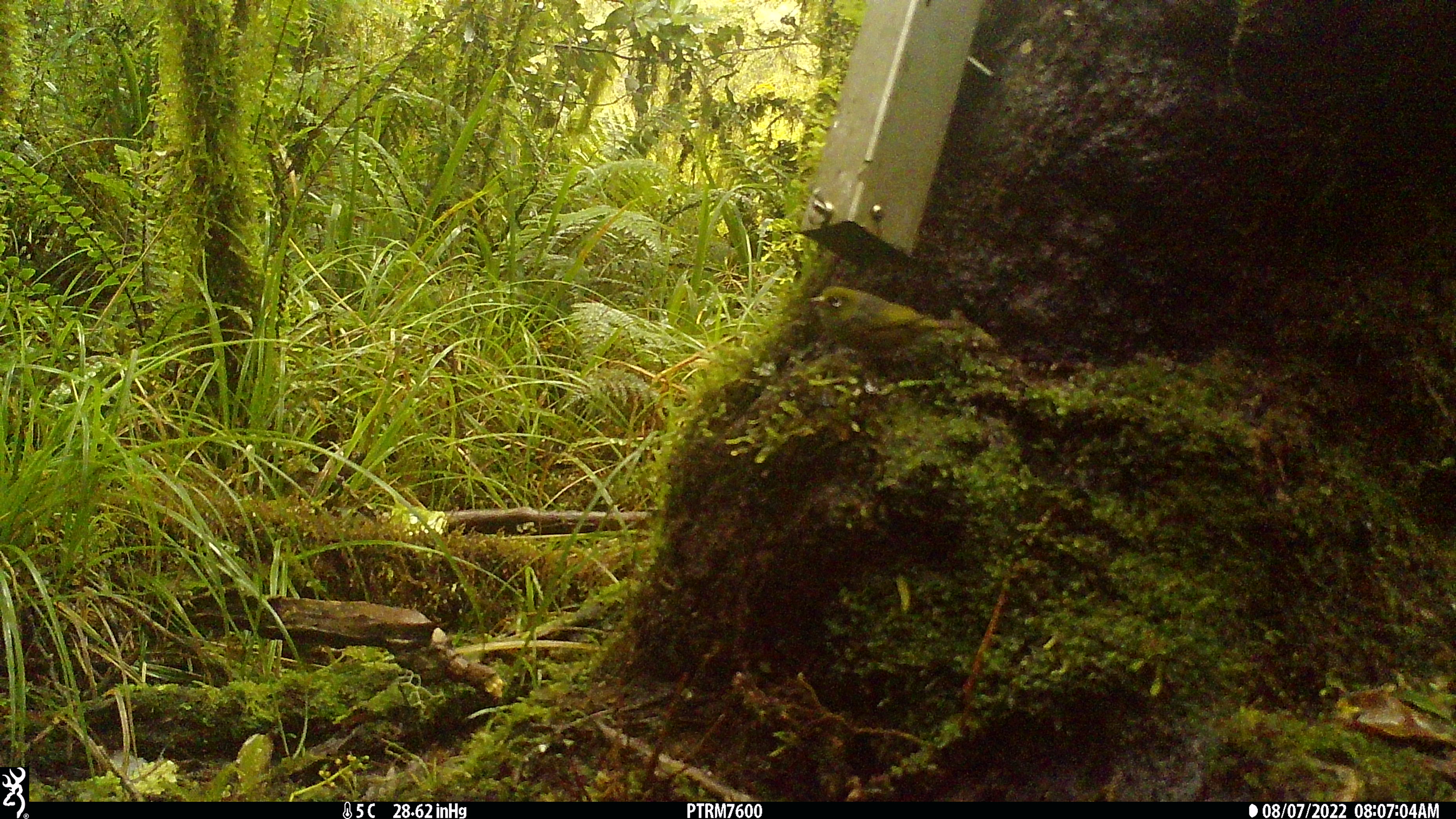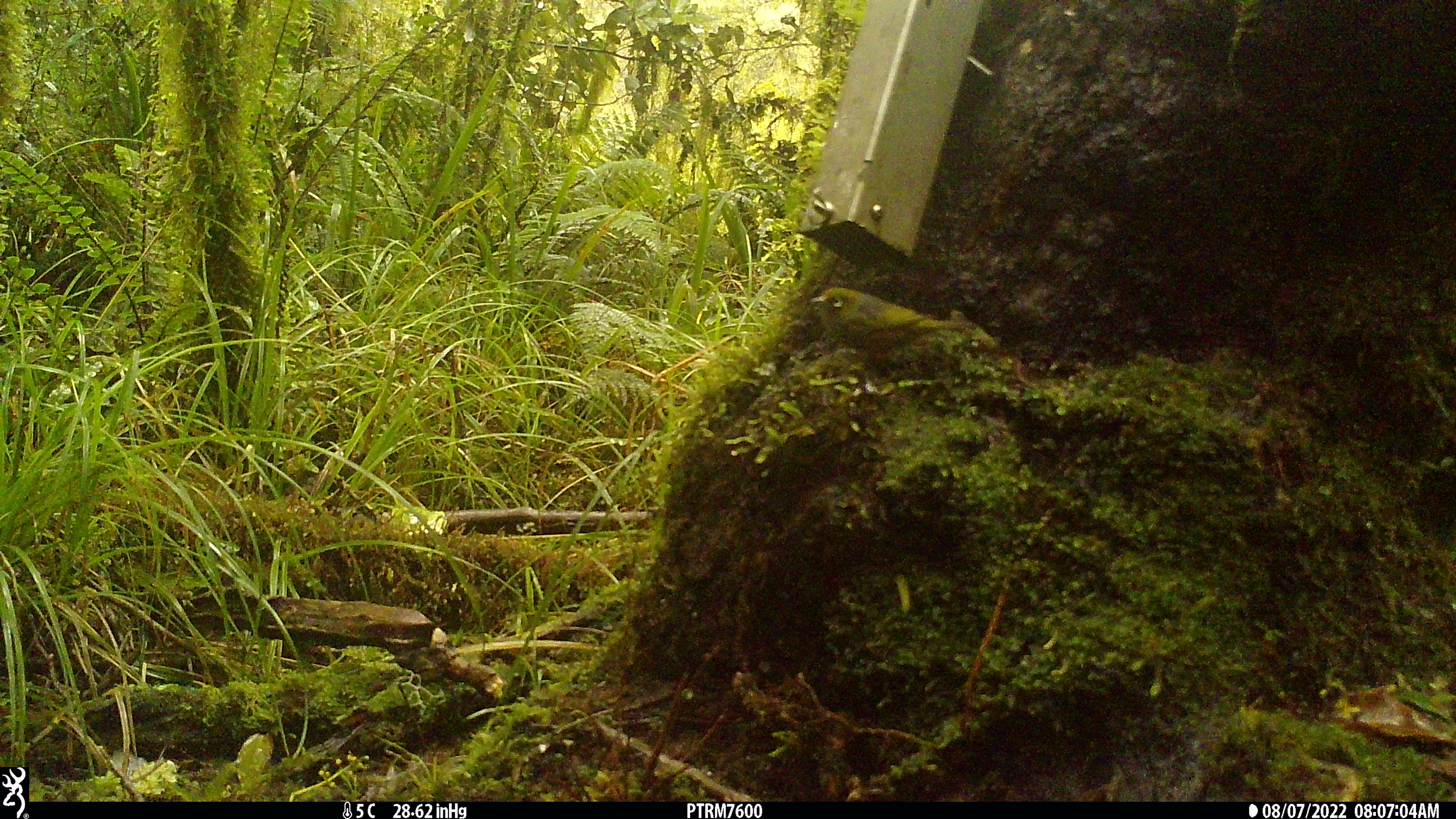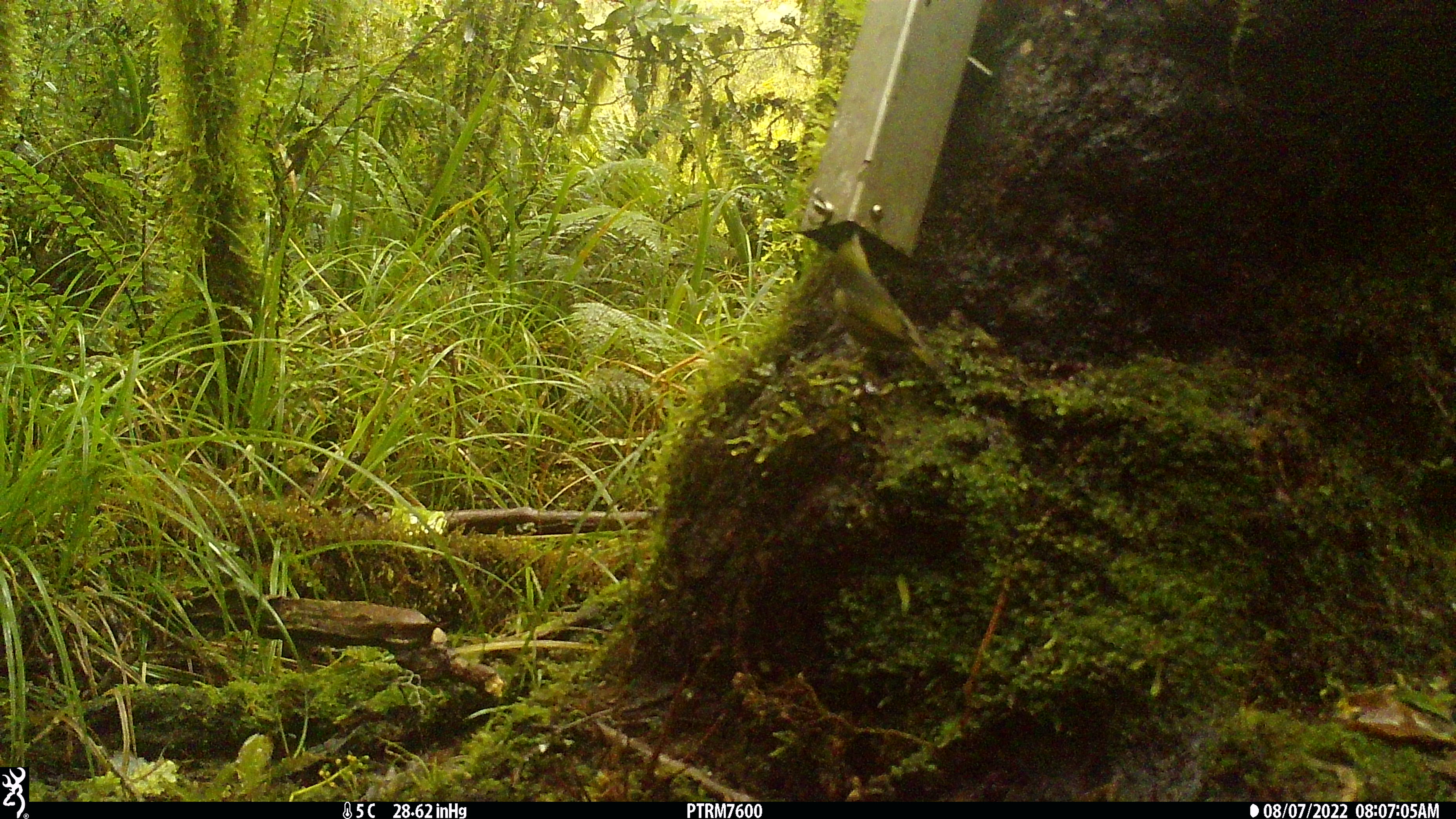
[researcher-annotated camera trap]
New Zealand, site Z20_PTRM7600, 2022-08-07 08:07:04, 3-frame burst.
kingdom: Animalia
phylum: Chordata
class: Aves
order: Passeriformes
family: Zosteropidae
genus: Zosterops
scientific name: Zosterops lateralis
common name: silvereye